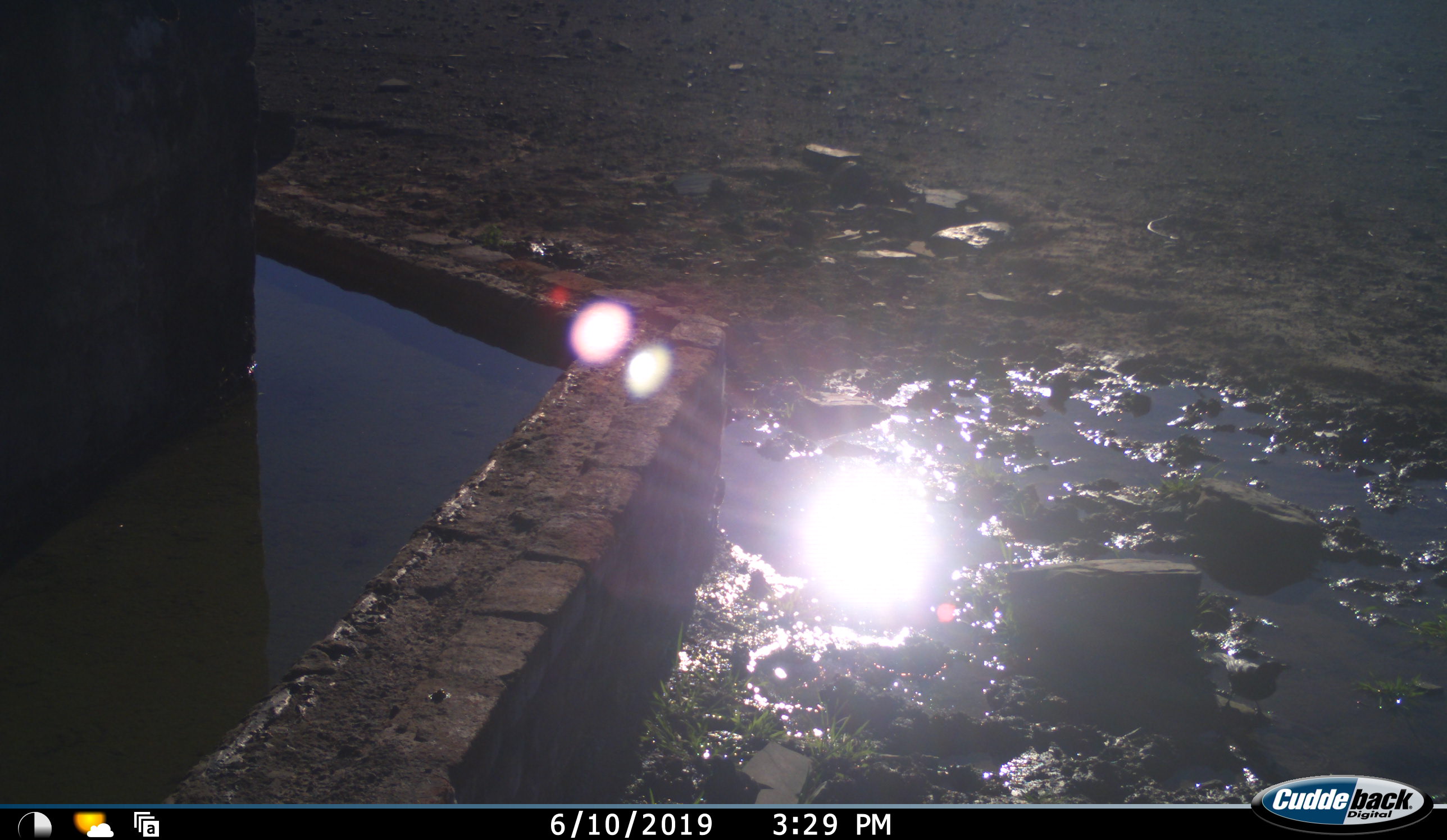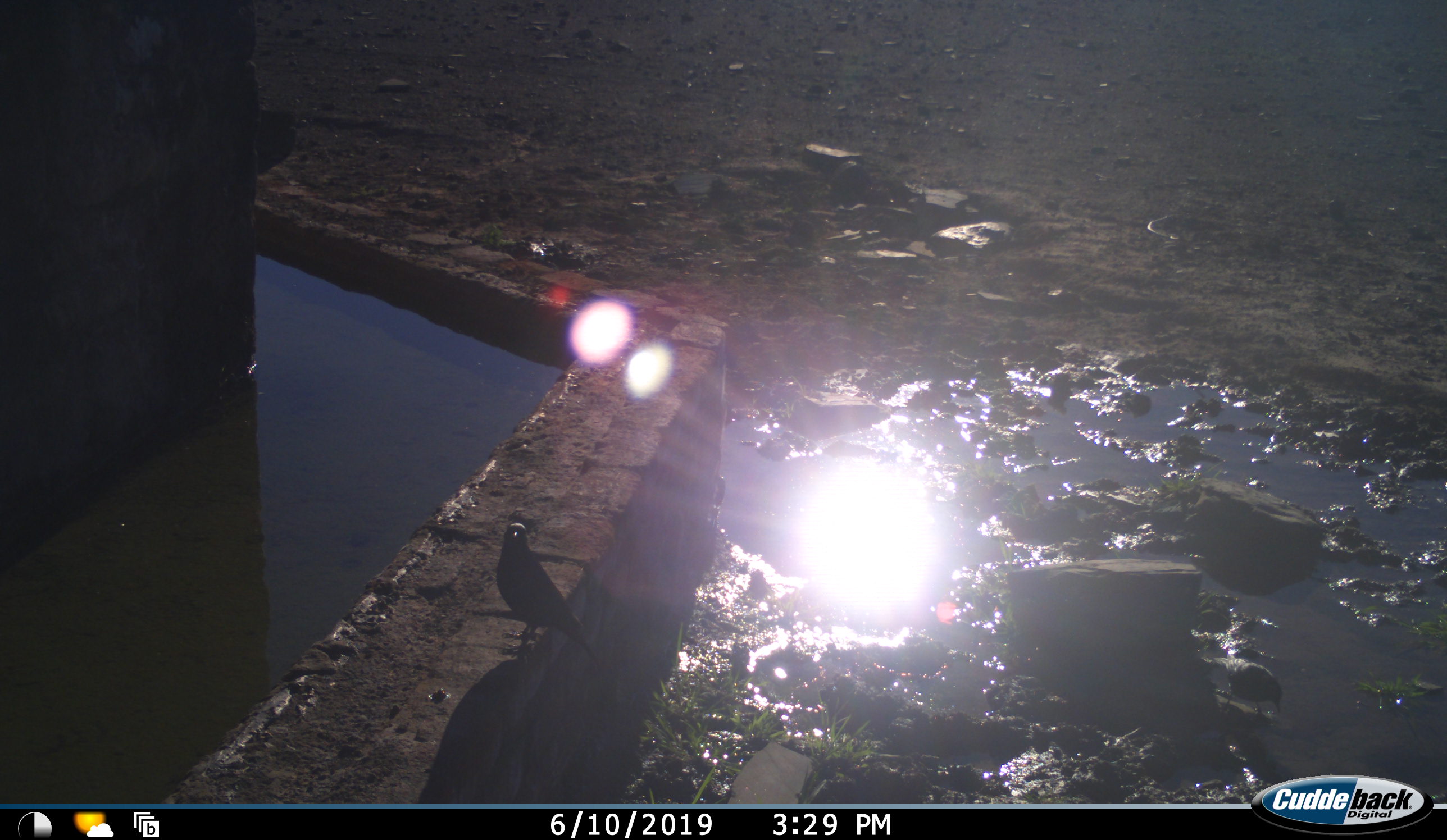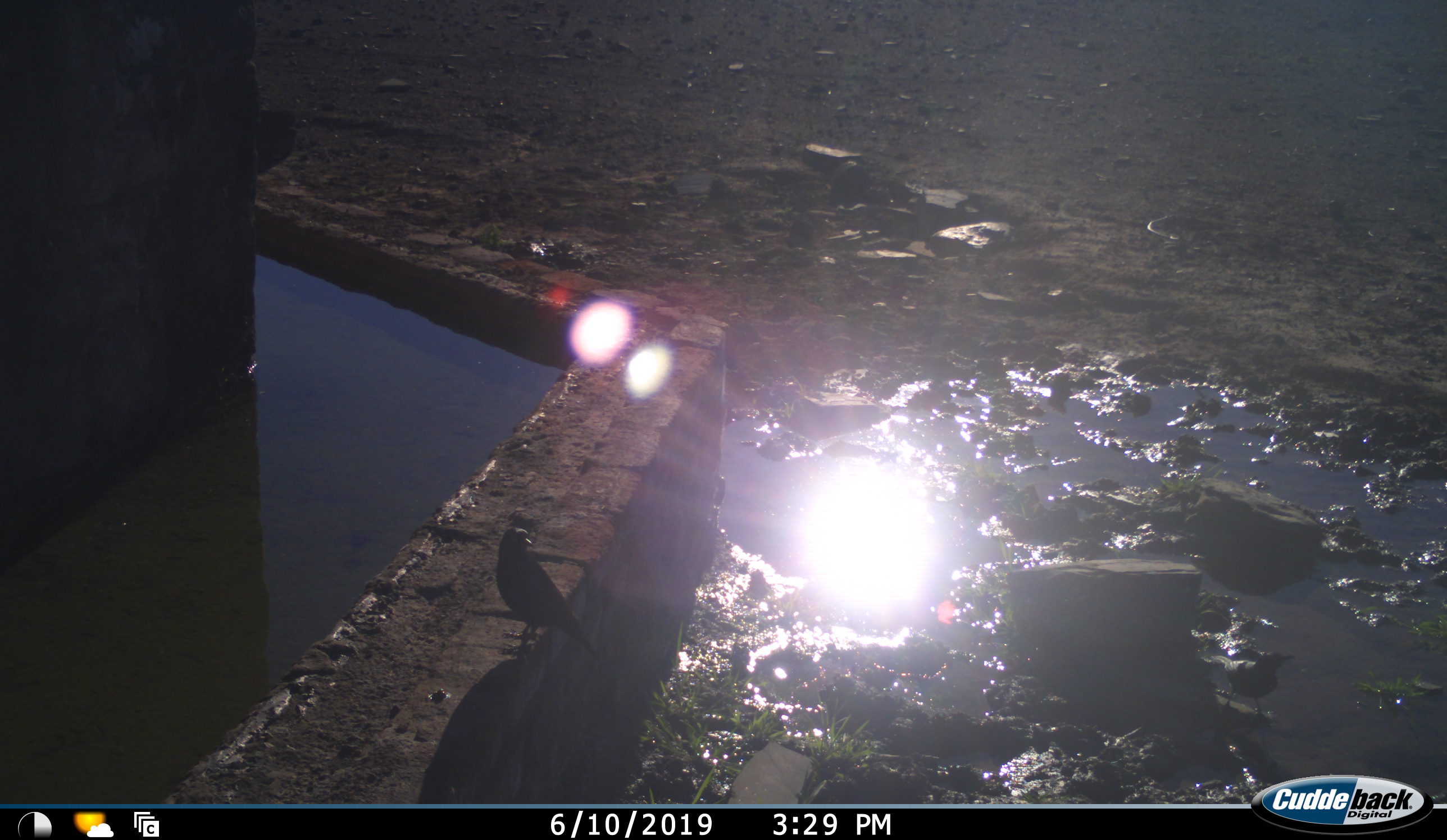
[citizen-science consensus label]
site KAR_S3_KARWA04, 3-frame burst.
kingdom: Animalia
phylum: Chordata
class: Aves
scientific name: Aves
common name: bird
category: birdother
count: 1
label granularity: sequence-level